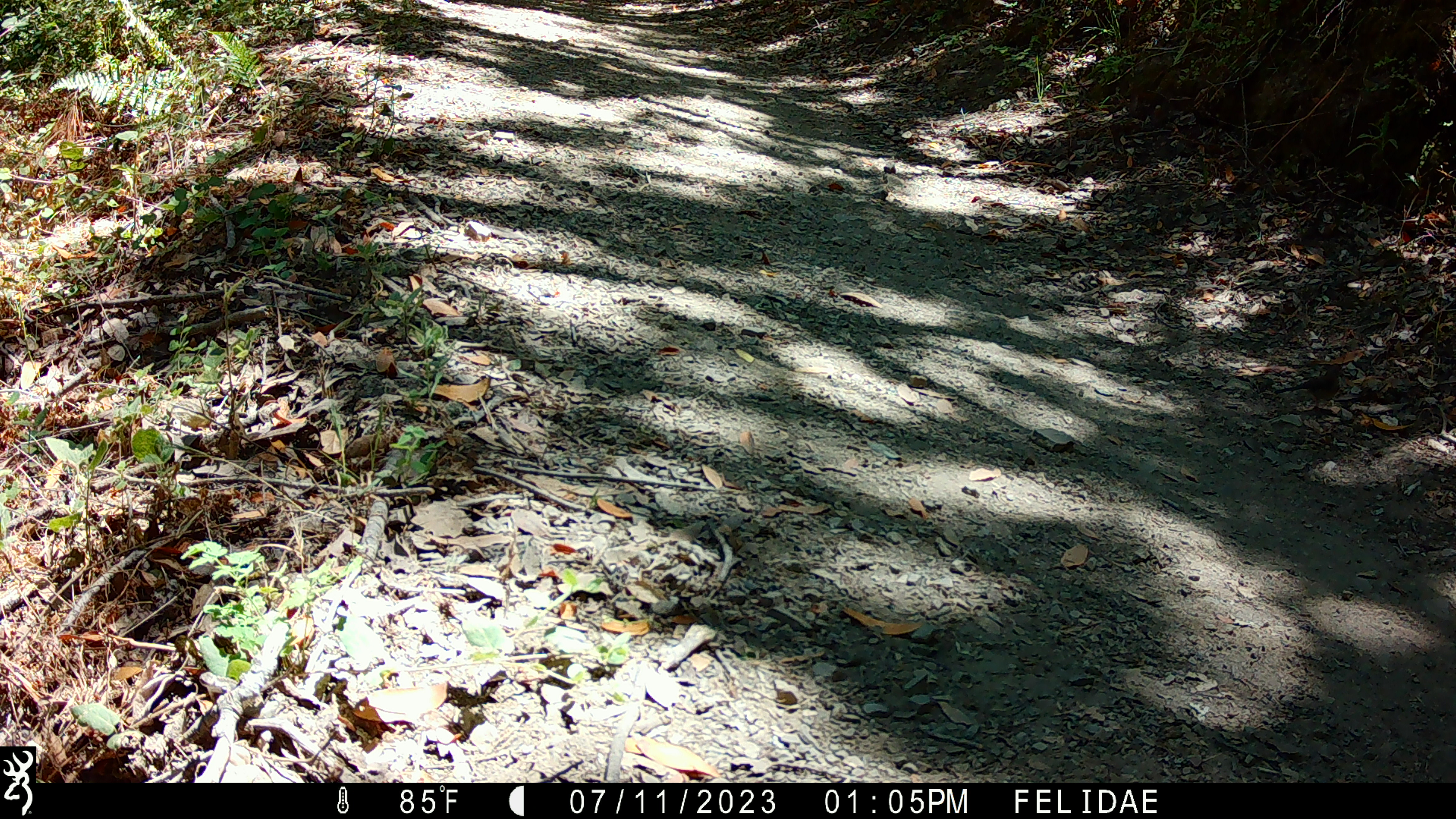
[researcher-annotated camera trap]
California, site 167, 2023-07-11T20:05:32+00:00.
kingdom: Animalia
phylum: Chordata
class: Aves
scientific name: Aves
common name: bird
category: unknown bird